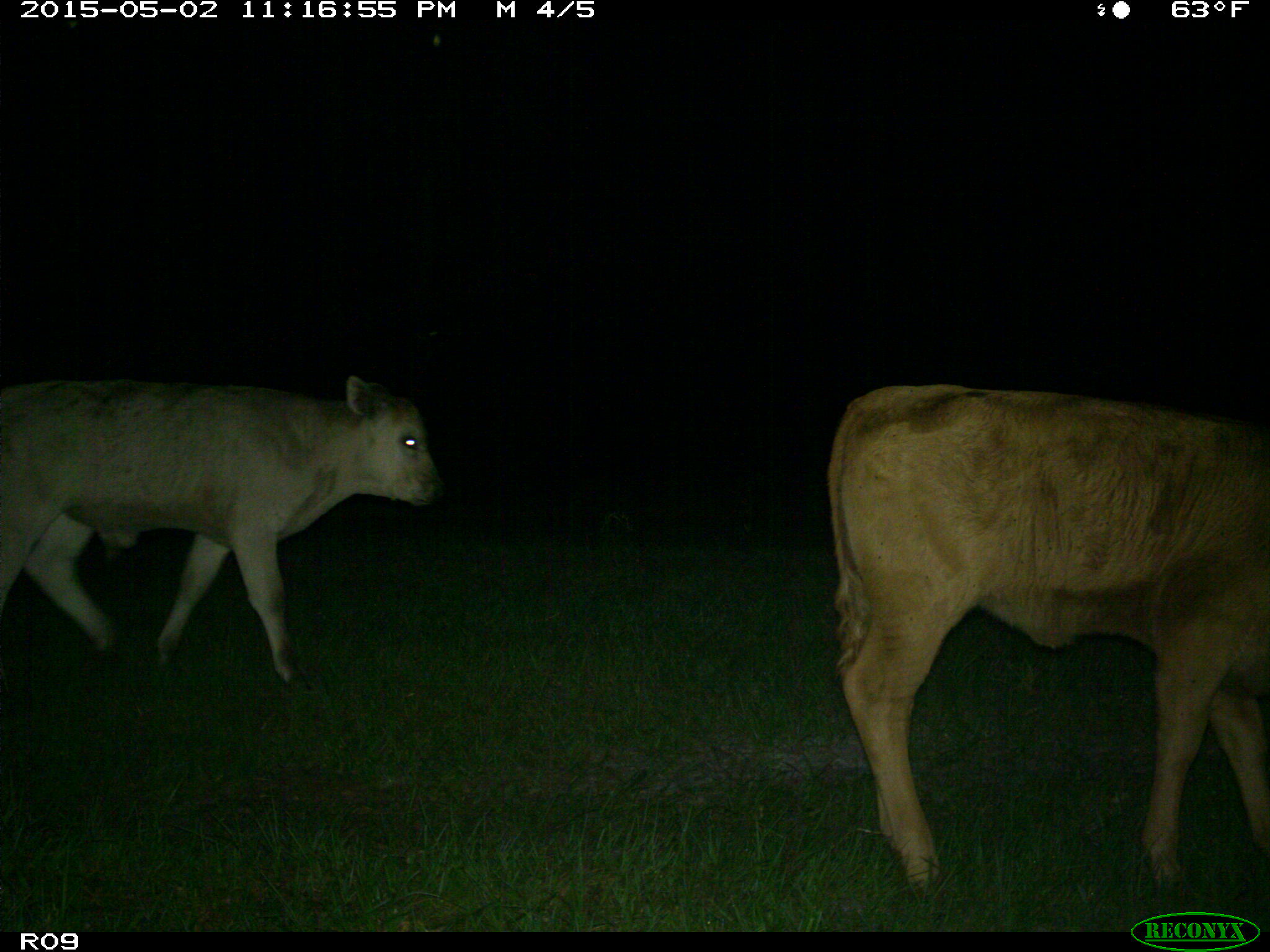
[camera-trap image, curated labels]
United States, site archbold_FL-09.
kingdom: Animalia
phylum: Chordata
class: Mammalia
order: Artiodactyla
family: Bovidae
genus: Bos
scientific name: Bos taurus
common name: domestic cow